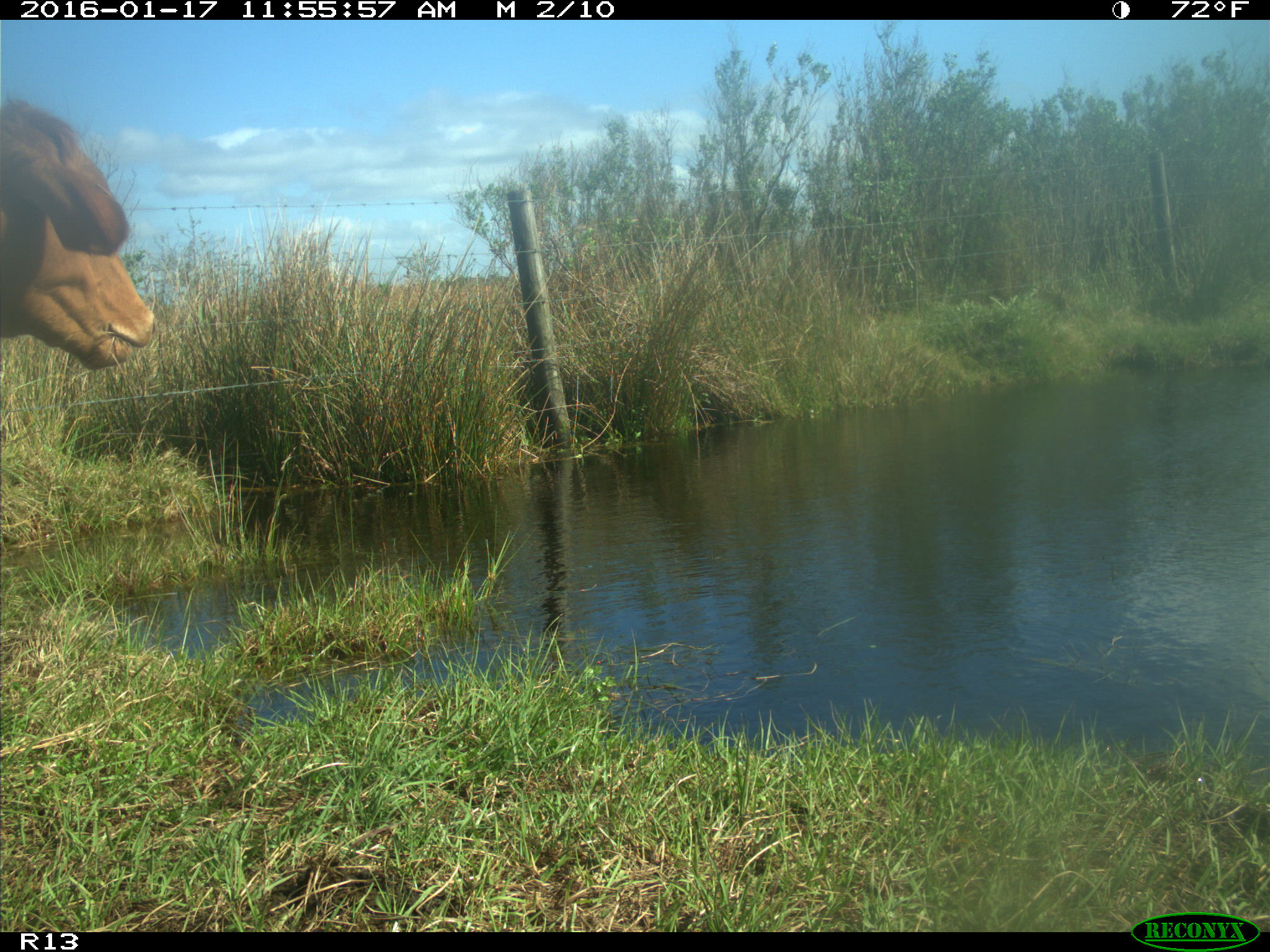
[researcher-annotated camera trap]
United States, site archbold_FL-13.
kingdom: Animalia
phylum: Chordata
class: Mammalia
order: Artiodactyla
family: Bovidae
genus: Bos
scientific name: Bos taurus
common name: domestic cow